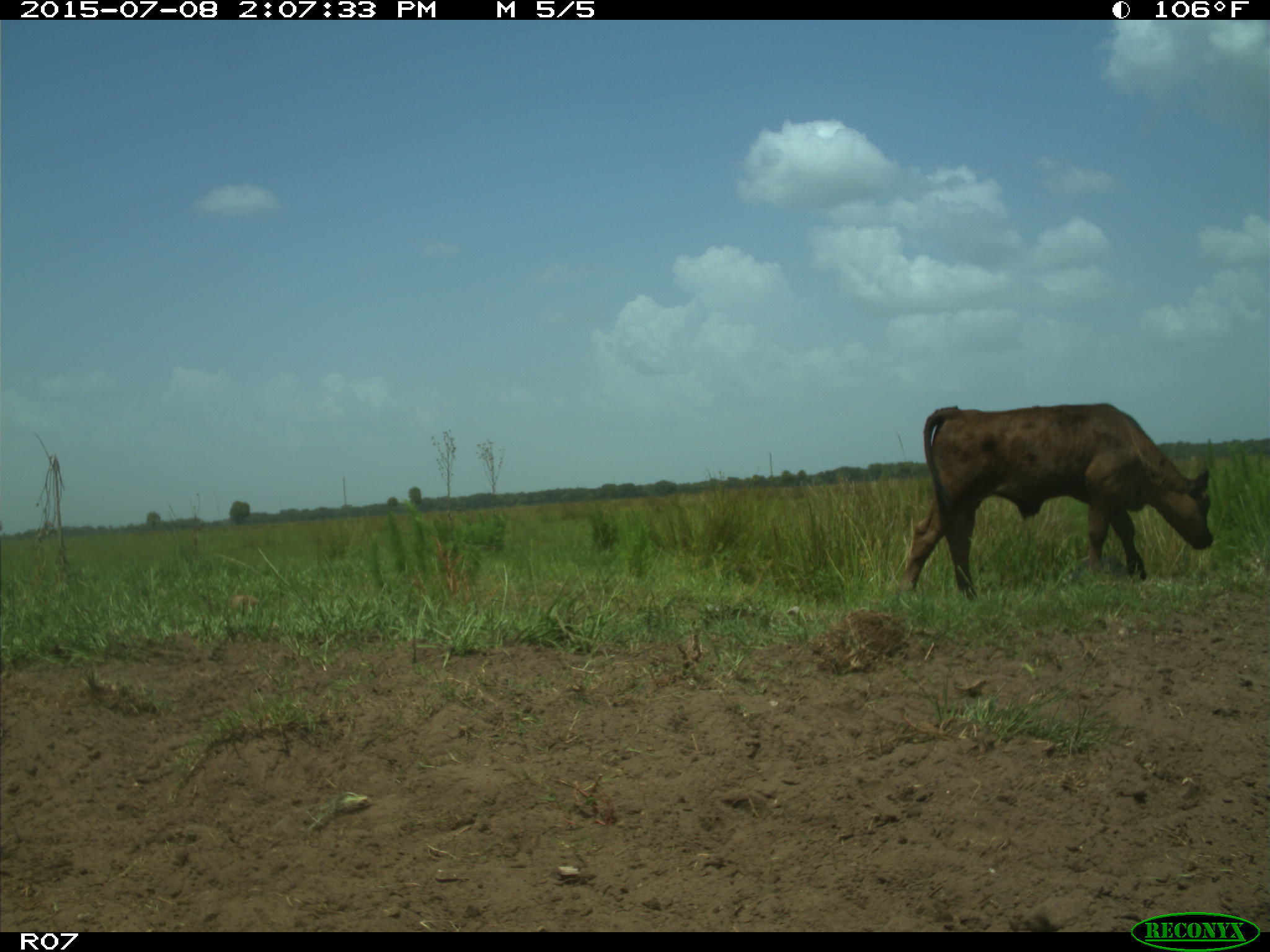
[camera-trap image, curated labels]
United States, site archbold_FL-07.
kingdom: Animalia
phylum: Chordata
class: Mammalia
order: Artiodactyla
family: Bovidae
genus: Bos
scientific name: Bos taurus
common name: domestic cow